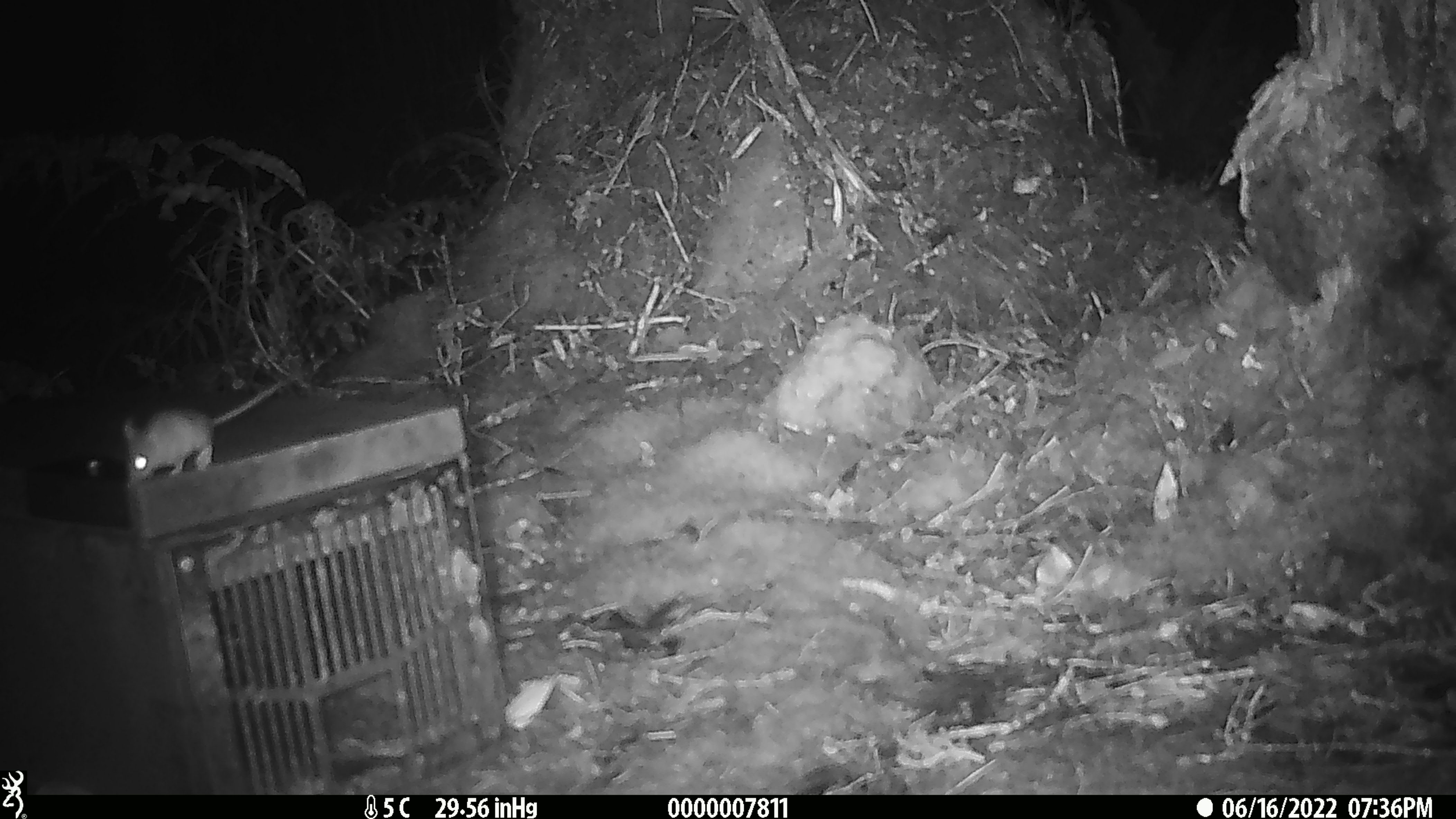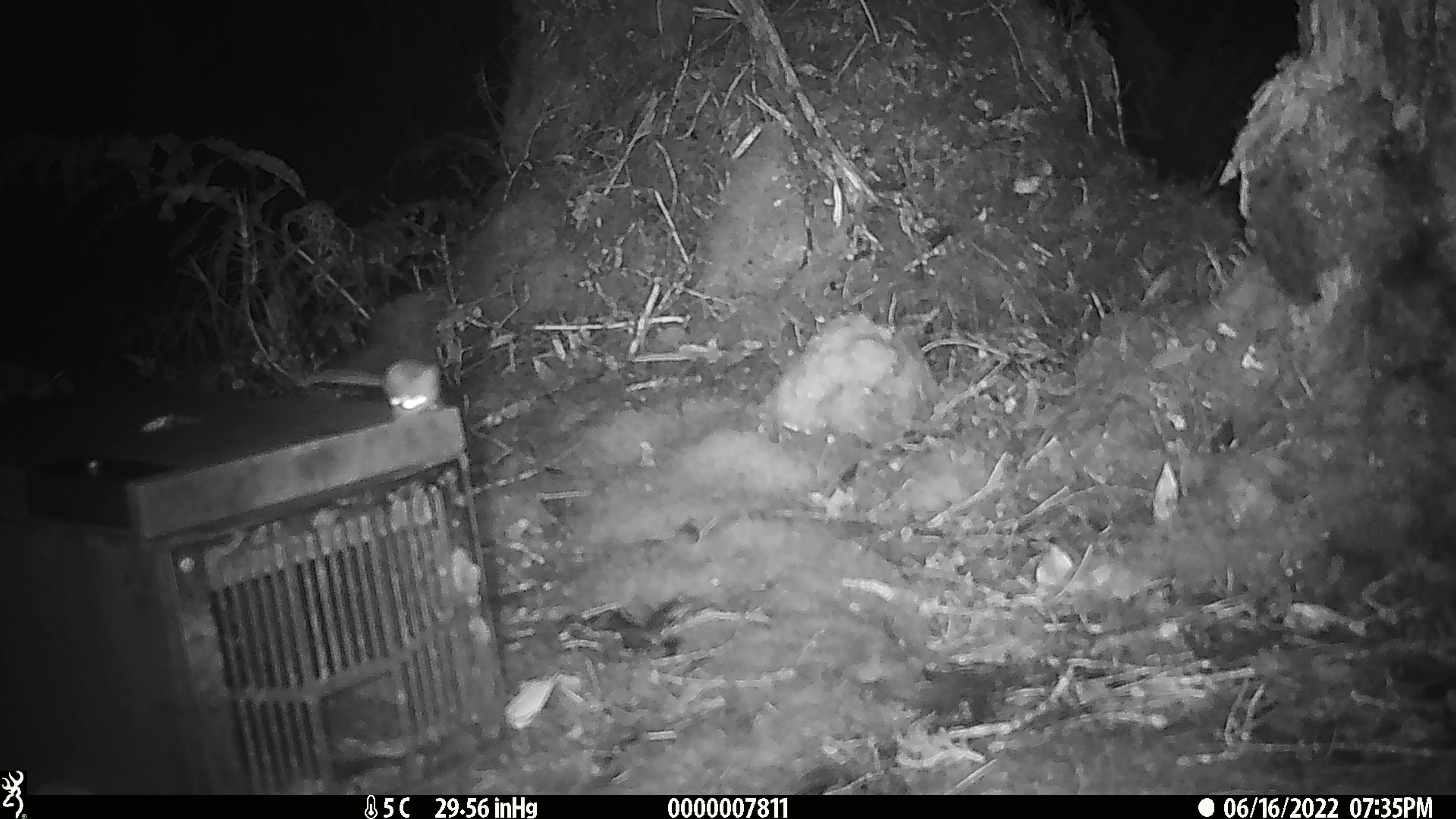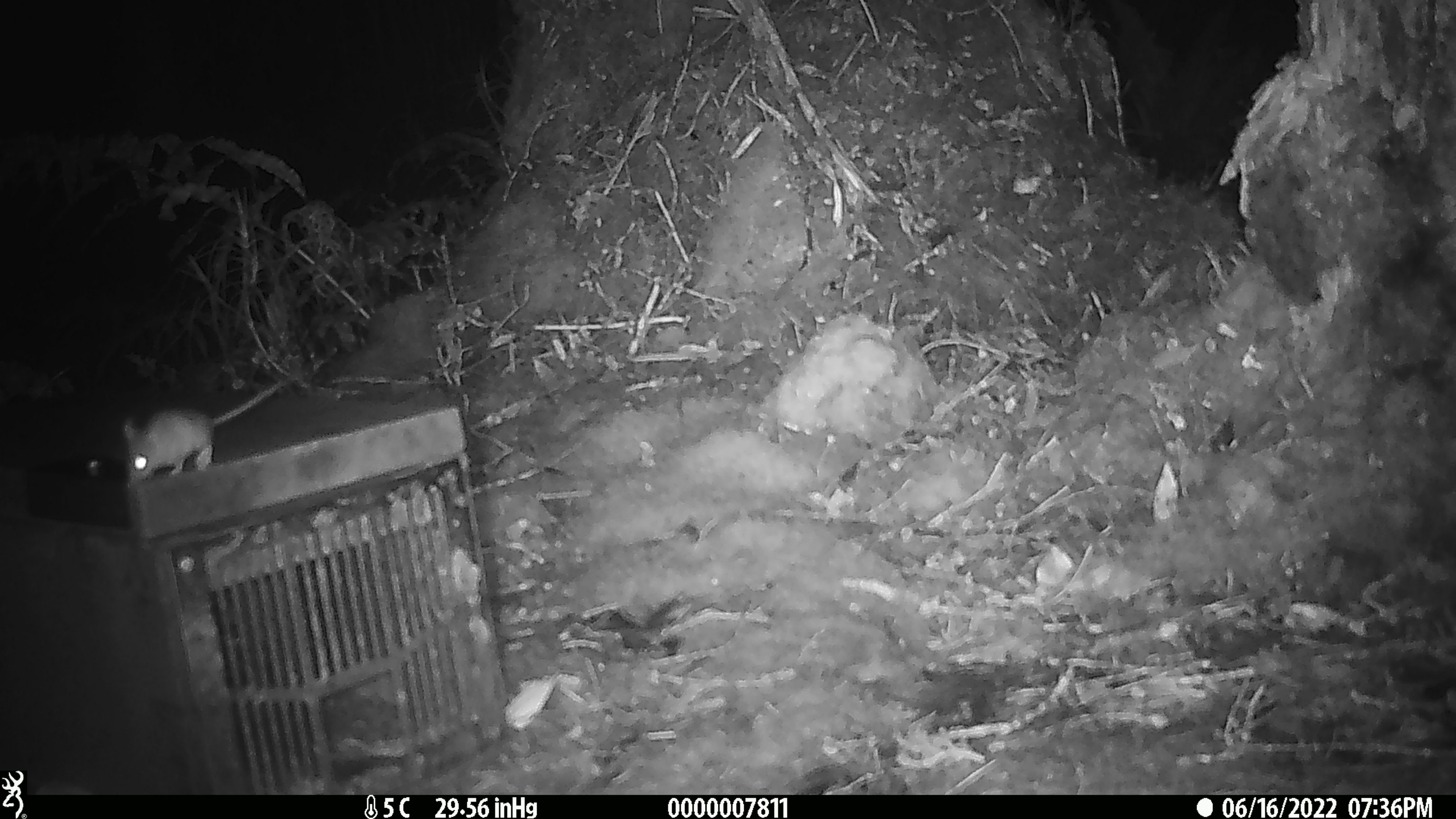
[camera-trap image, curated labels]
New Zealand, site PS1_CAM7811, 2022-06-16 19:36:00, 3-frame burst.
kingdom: Animalia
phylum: Chordata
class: Mammalia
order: Rodentia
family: Muridae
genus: Mus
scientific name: Mus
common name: mouse